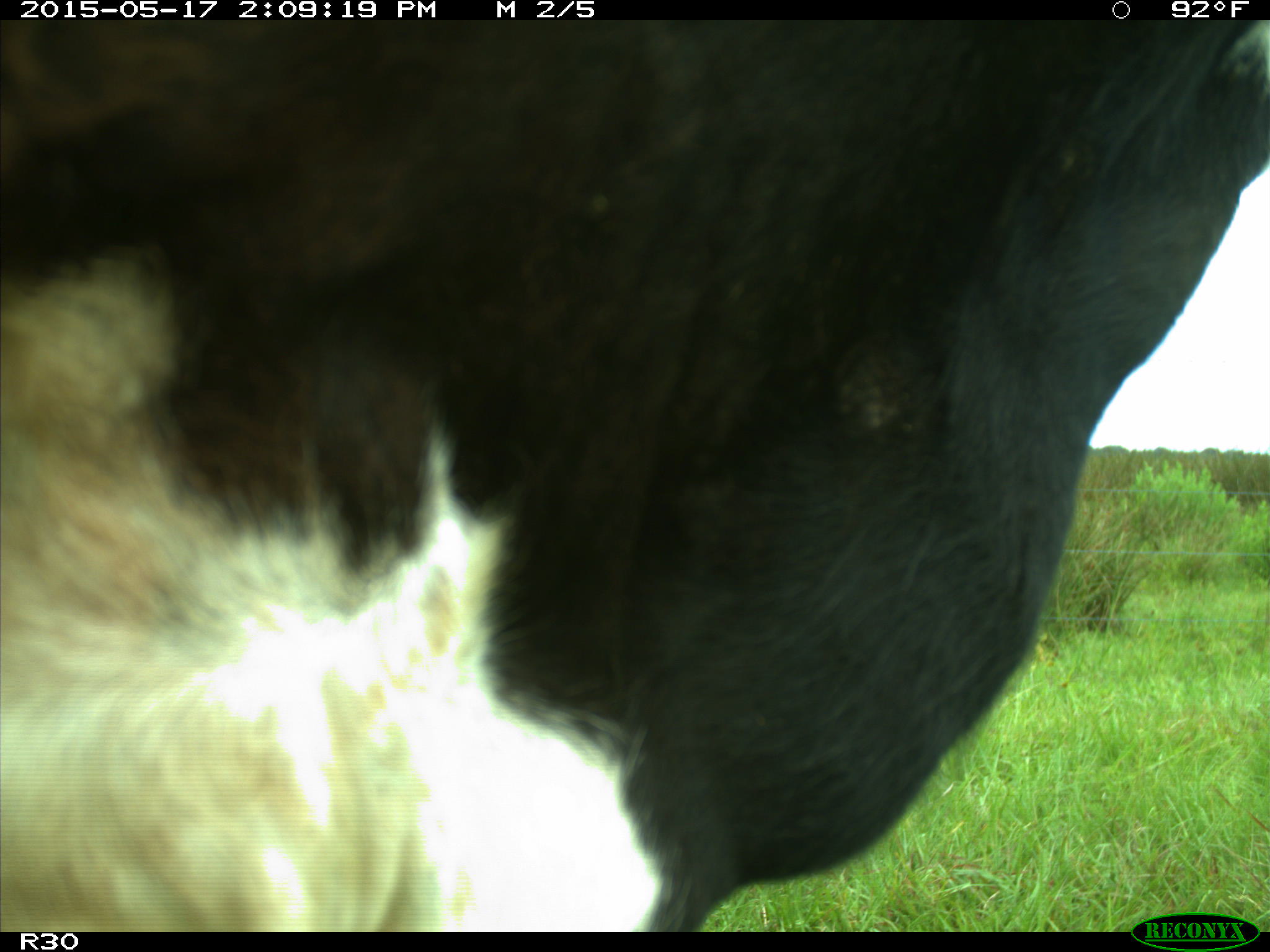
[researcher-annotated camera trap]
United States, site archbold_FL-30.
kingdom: Animalia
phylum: Chordata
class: Mammalia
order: Artiodactyla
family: Bovidae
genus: Bos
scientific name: Bos taurus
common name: domestic cow